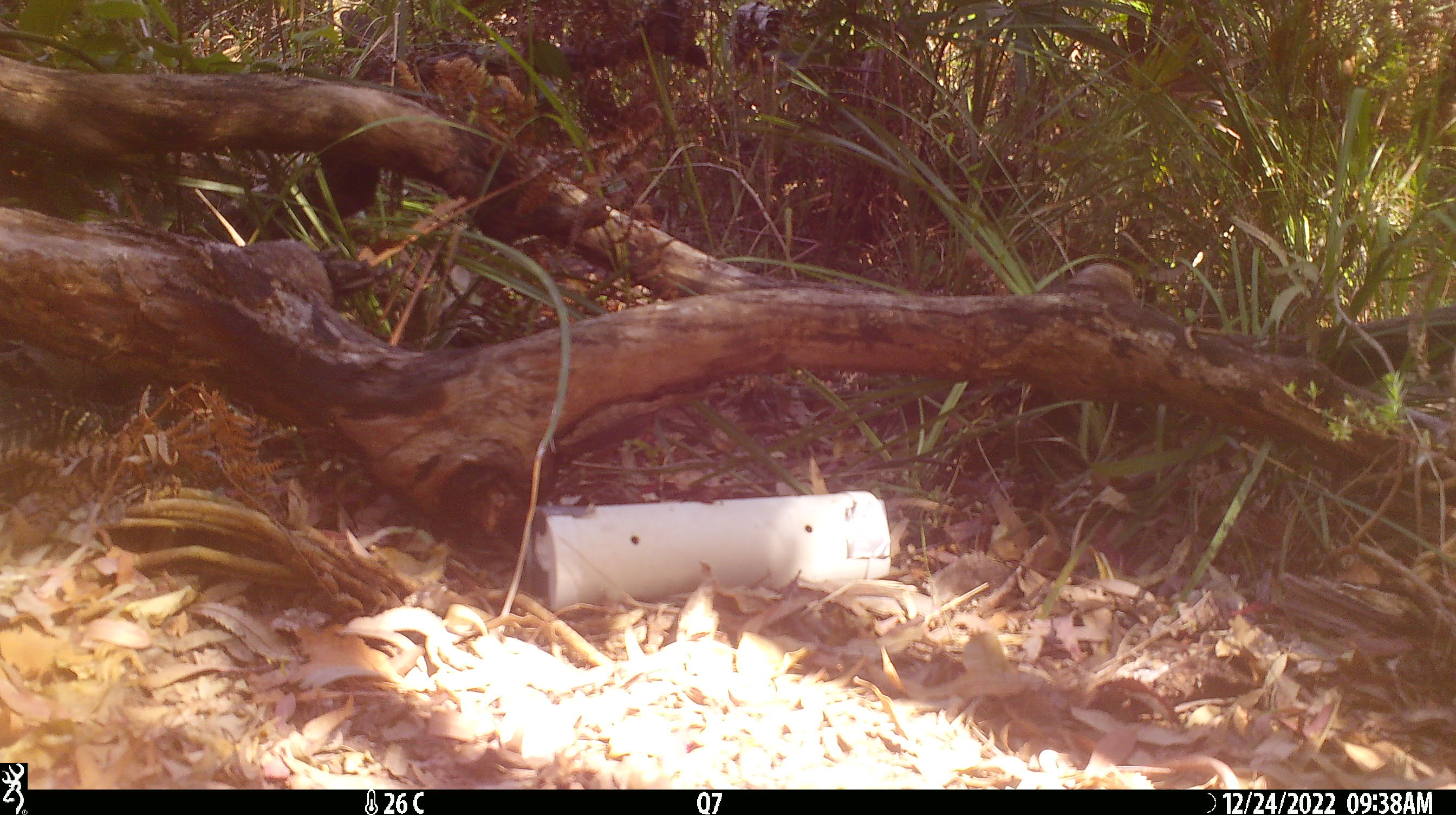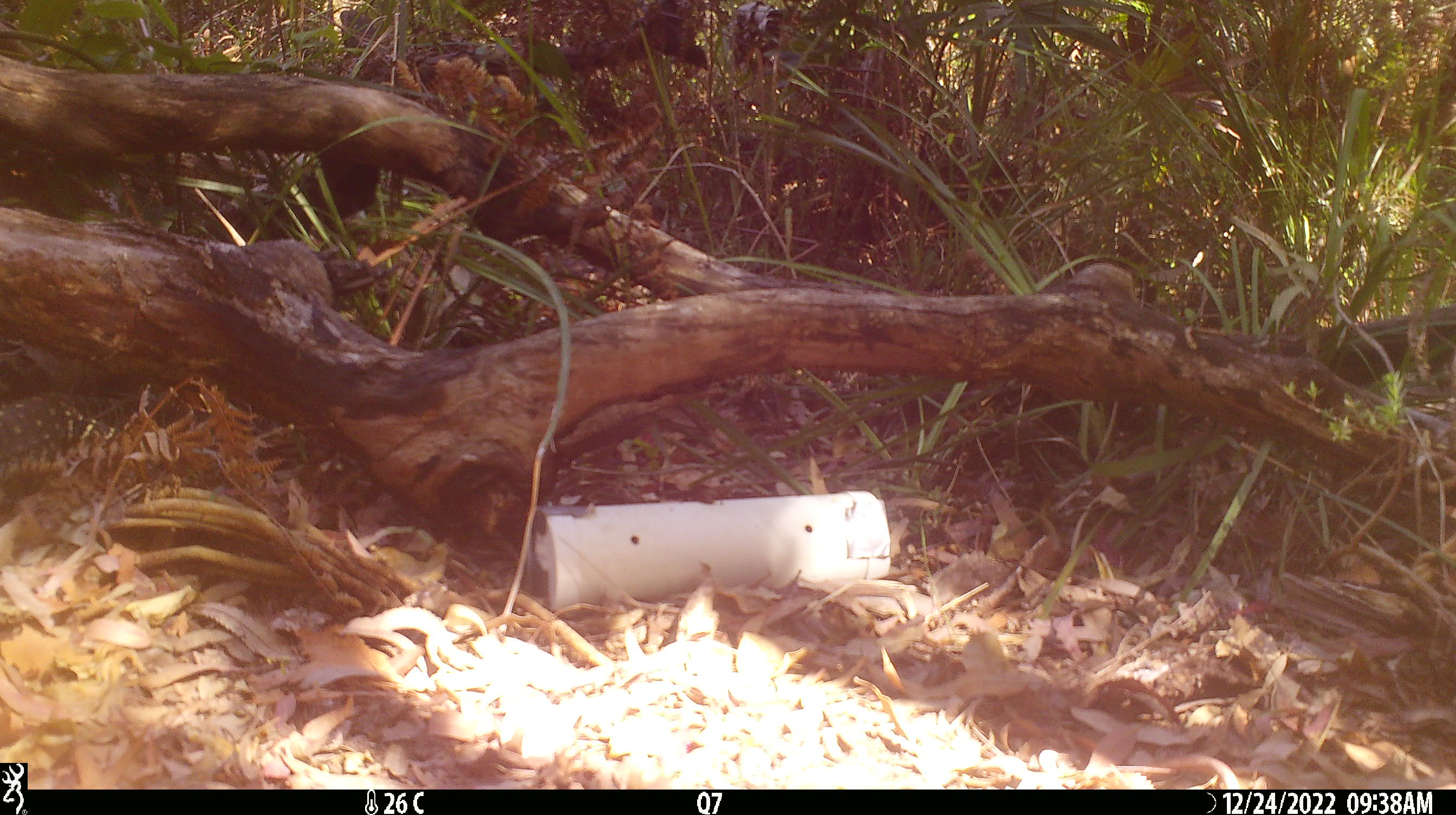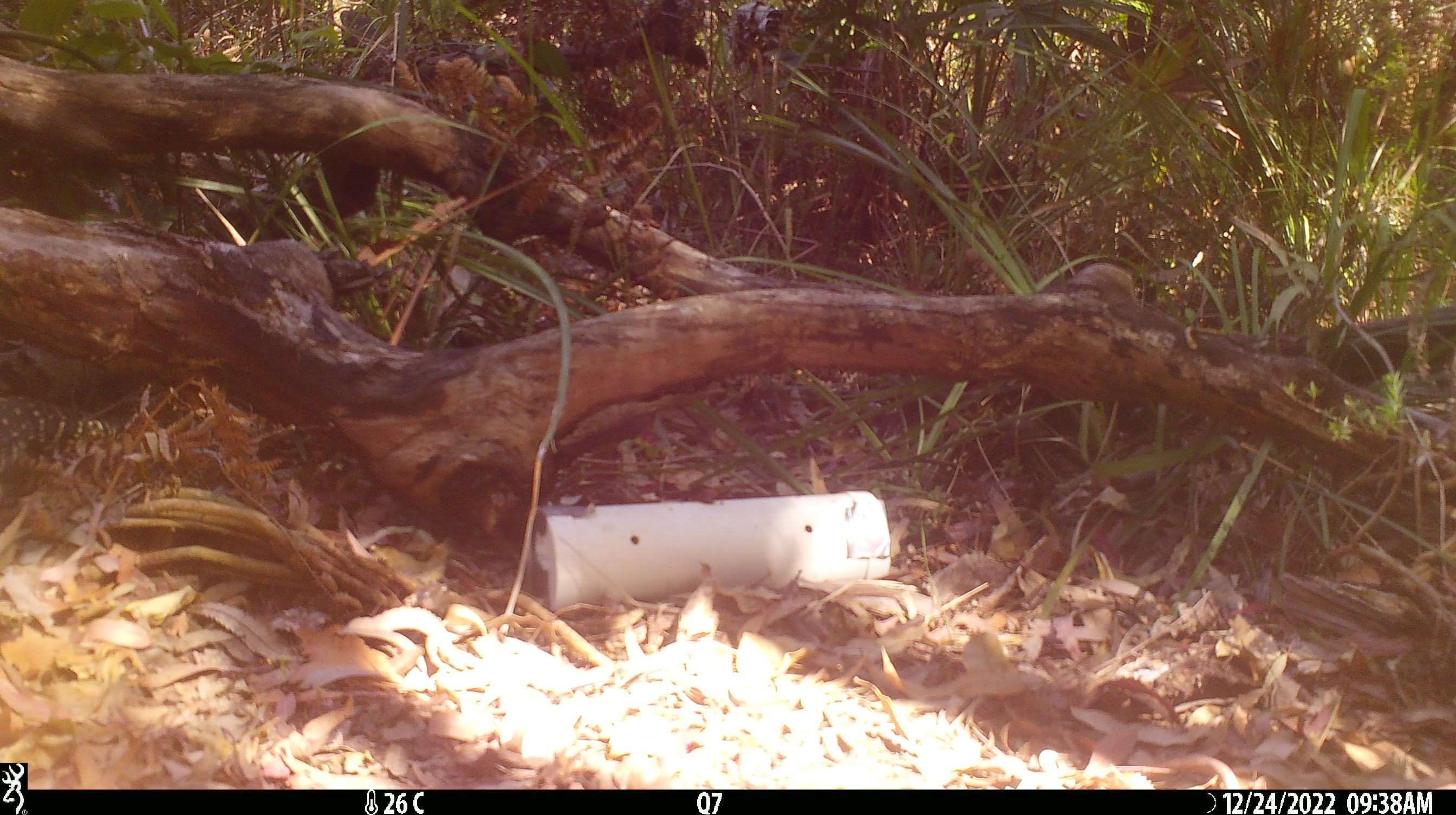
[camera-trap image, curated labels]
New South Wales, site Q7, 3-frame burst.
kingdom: Animalia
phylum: Chordata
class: Reptilia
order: Squamata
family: Varanidae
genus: Varanus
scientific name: Varanus varius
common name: lace monitor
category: goanna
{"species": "goanna (lace monitor) (Varanus varius)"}